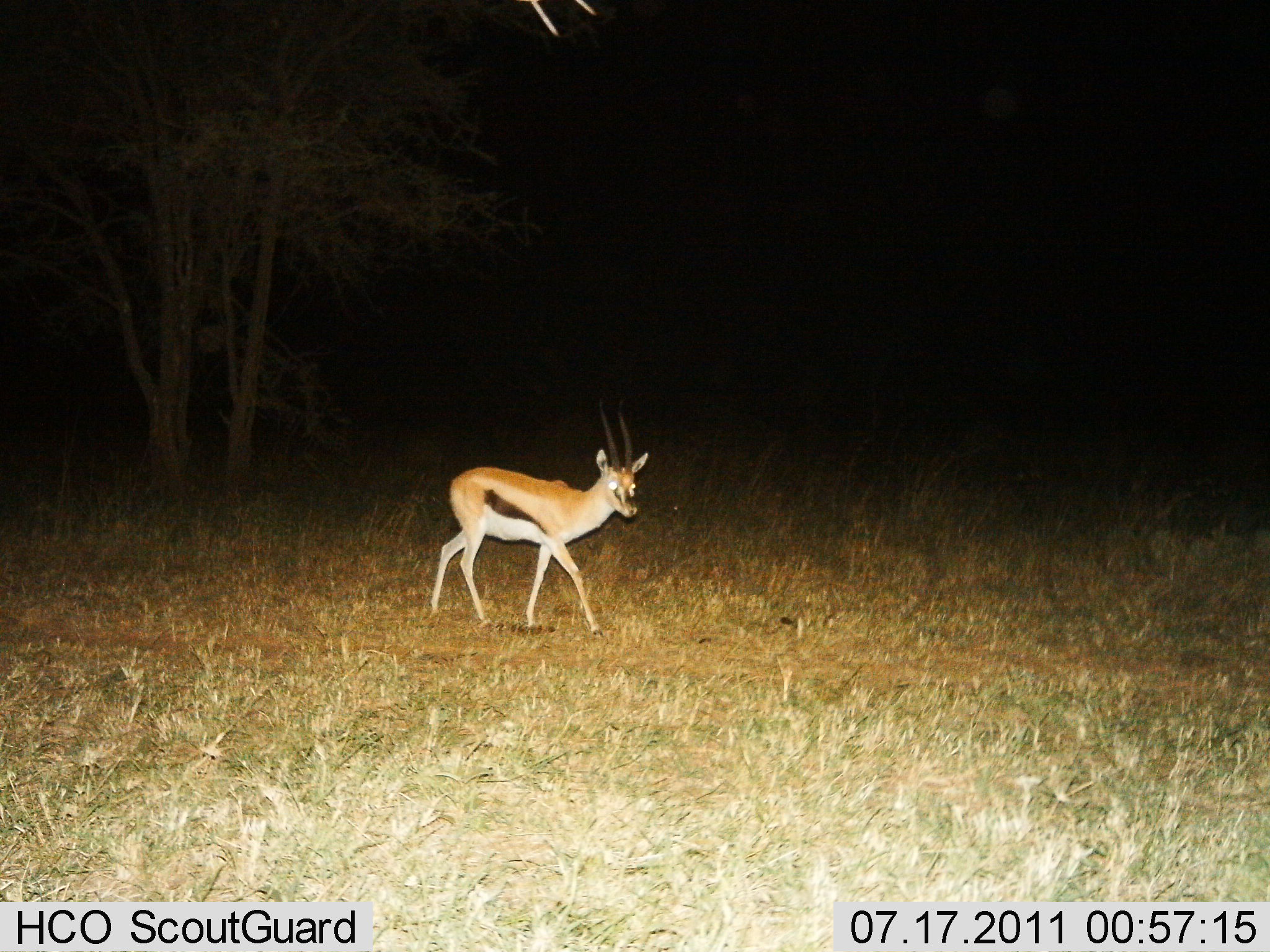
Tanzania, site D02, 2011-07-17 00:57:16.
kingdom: Animalia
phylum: Chordata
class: Mammalia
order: Artiodactyla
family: Bovidae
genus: Eudorcas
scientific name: Eudorcas thomsonii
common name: thomson's gazelle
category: gazellethomsons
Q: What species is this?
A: Gazellethomsons (thomson's gazelle) (Eudorcas thomsonii).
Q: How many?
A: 1.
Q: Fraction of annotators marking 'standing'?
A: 12%.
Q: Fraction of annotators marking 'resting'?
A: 0%.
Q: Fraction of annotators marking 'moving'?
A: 88%.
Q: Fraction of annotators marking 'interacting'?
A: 0%.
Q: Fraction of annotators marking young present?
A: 6%.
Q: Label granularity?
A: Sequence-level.